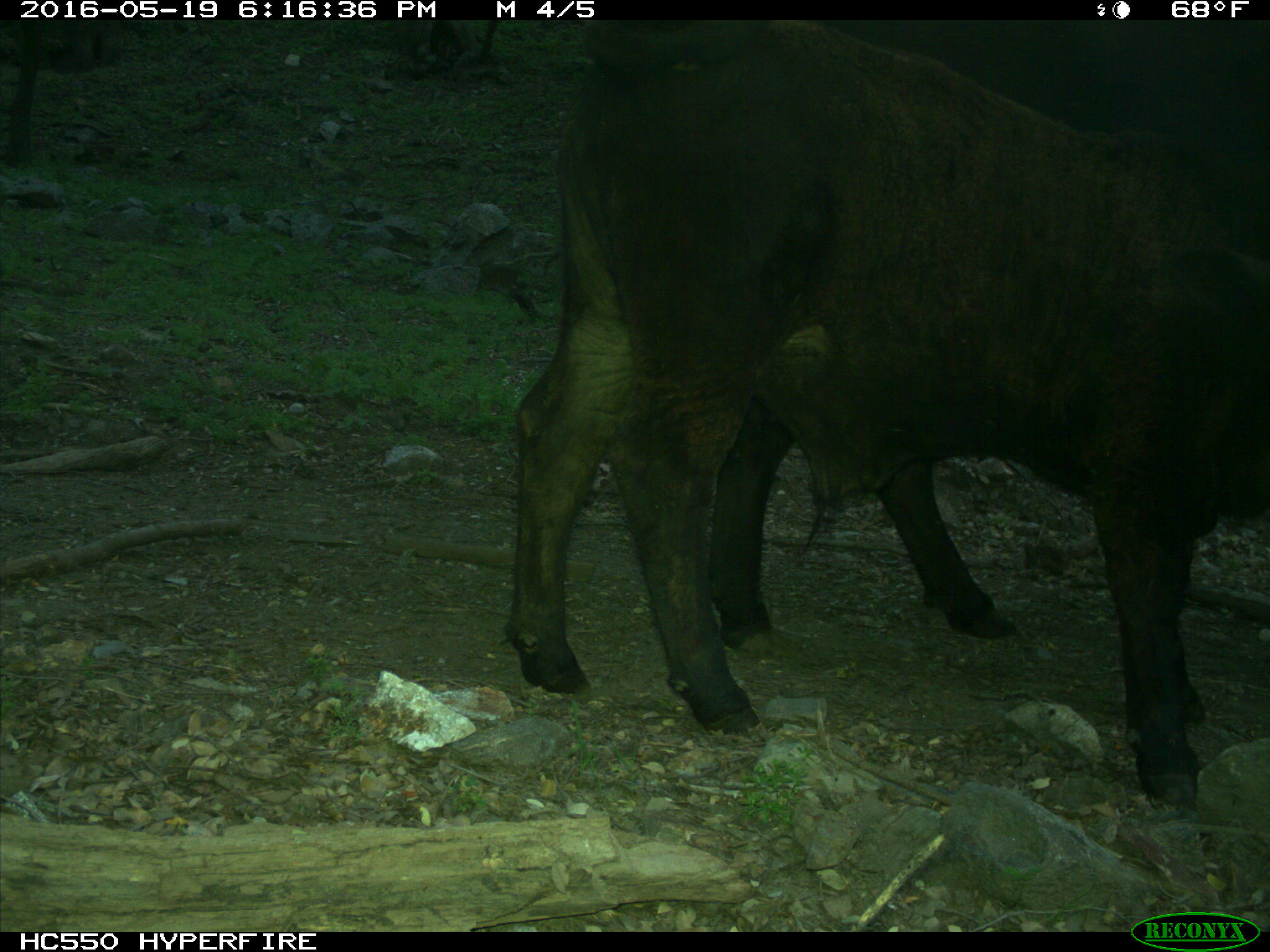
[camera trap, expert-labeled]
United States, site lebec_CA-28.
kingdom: Animalia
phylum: Chordata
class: Mammalia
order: Artiodactyla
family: Bovidae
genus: Bos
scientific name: Bos taurus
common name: domestic cow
Bos taurus (domestic cow).